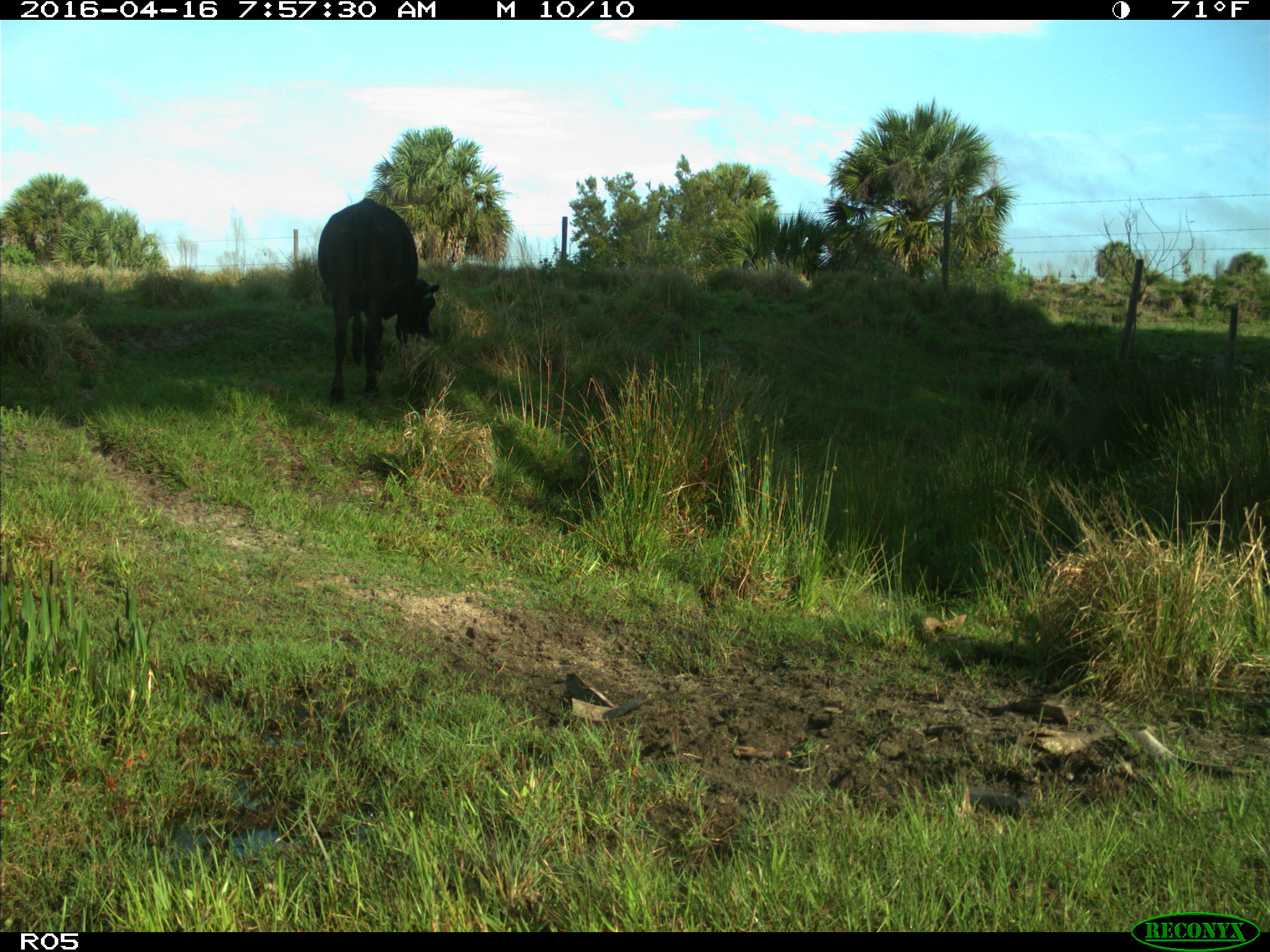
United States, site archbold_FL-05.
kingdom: Animalia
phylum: Chordata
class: Mammalia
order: Artiodactyla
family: Bovidae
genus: Bos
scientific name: Bos taurus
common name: domestic cow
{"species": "Bos taurus (domestic cow)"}